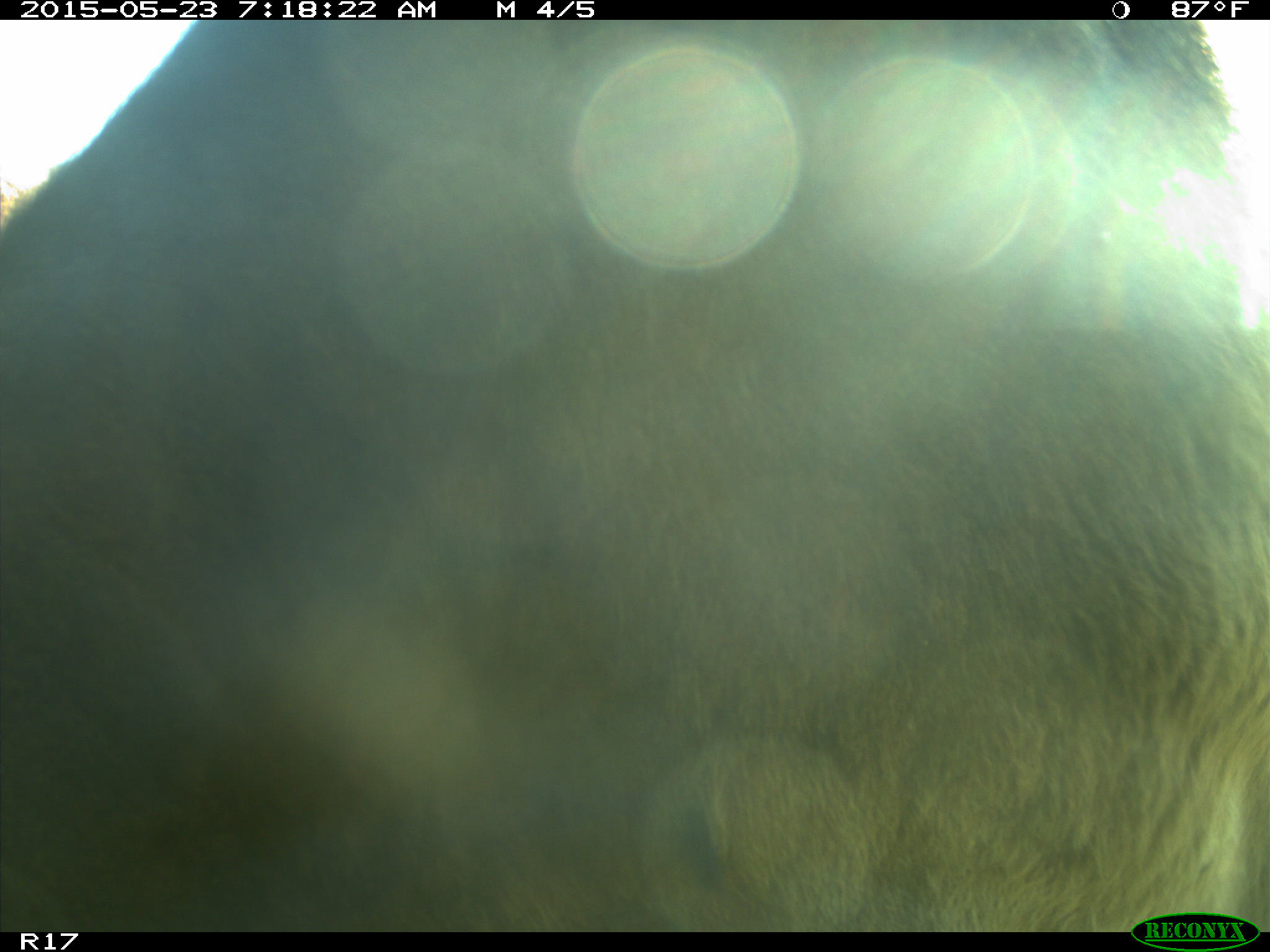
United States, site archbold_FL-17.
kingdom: Animalia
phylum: Chordata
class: Mammalia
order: Artiodactyla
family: Bovidae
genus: Bos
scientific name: Bos taurus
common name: domestic cow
Bos taurus (domestic cow).